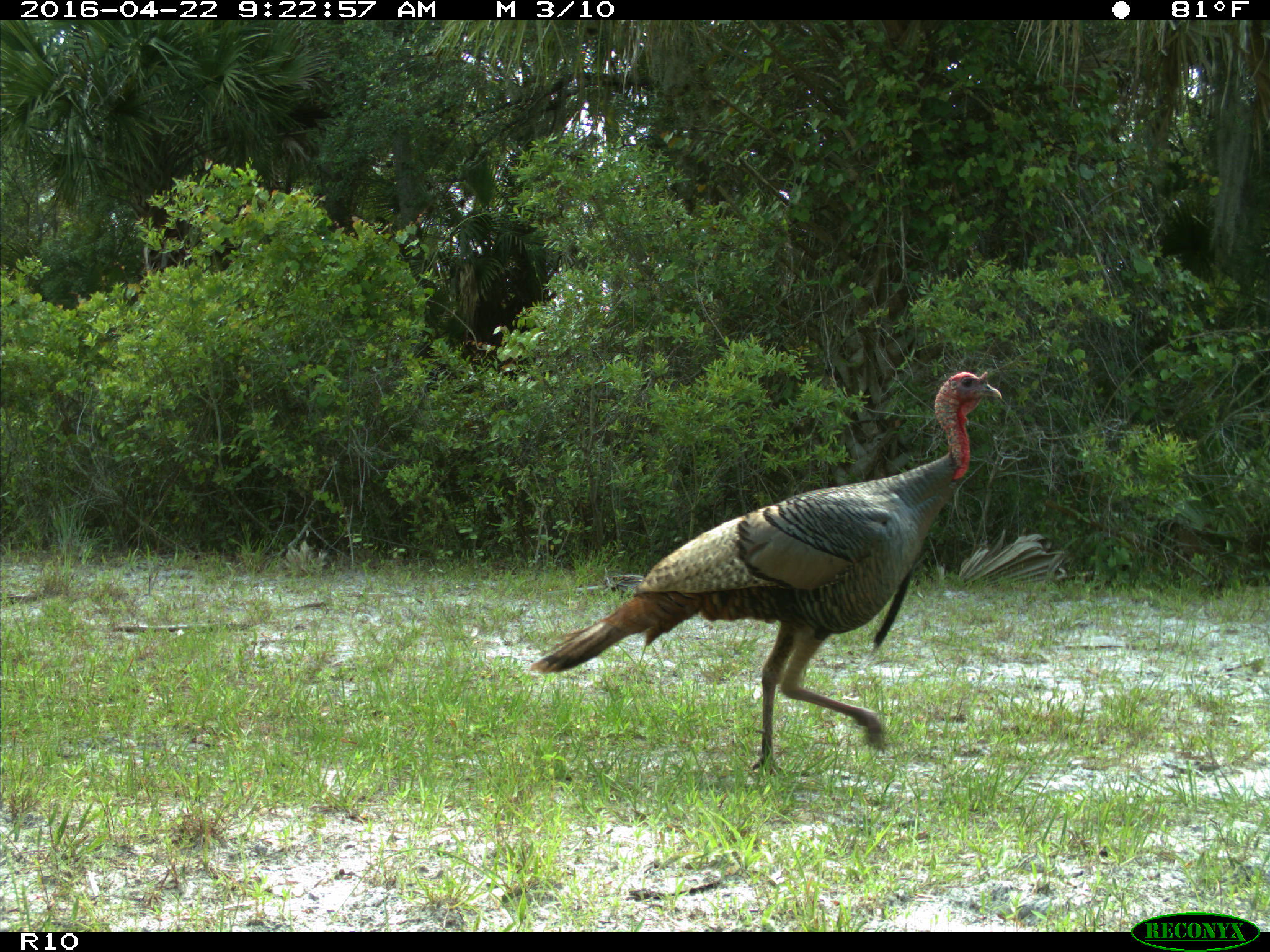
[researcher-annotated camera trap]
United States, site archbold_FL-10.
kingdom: Animalia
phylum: Chordata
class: Aves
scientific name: Aves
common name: birds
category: unidentified bird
Unidentified bird (birds) (Aves).